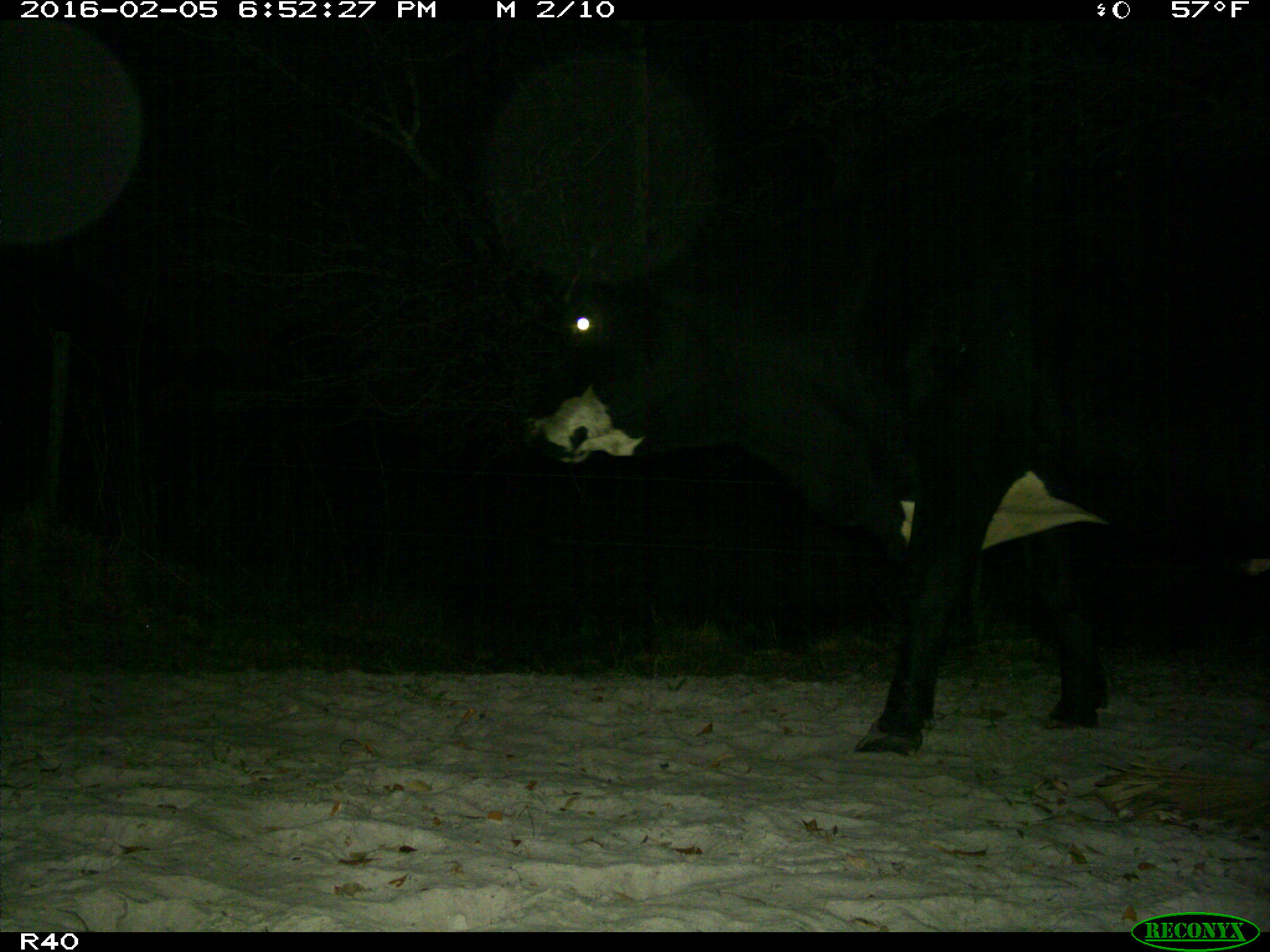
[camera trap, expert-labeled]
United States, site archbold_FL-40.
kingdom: Animalia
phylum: Chordata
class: Mammalia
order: Artiodactyla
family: Bovidae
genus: Bos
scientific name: Bos taurus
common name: domestic cow